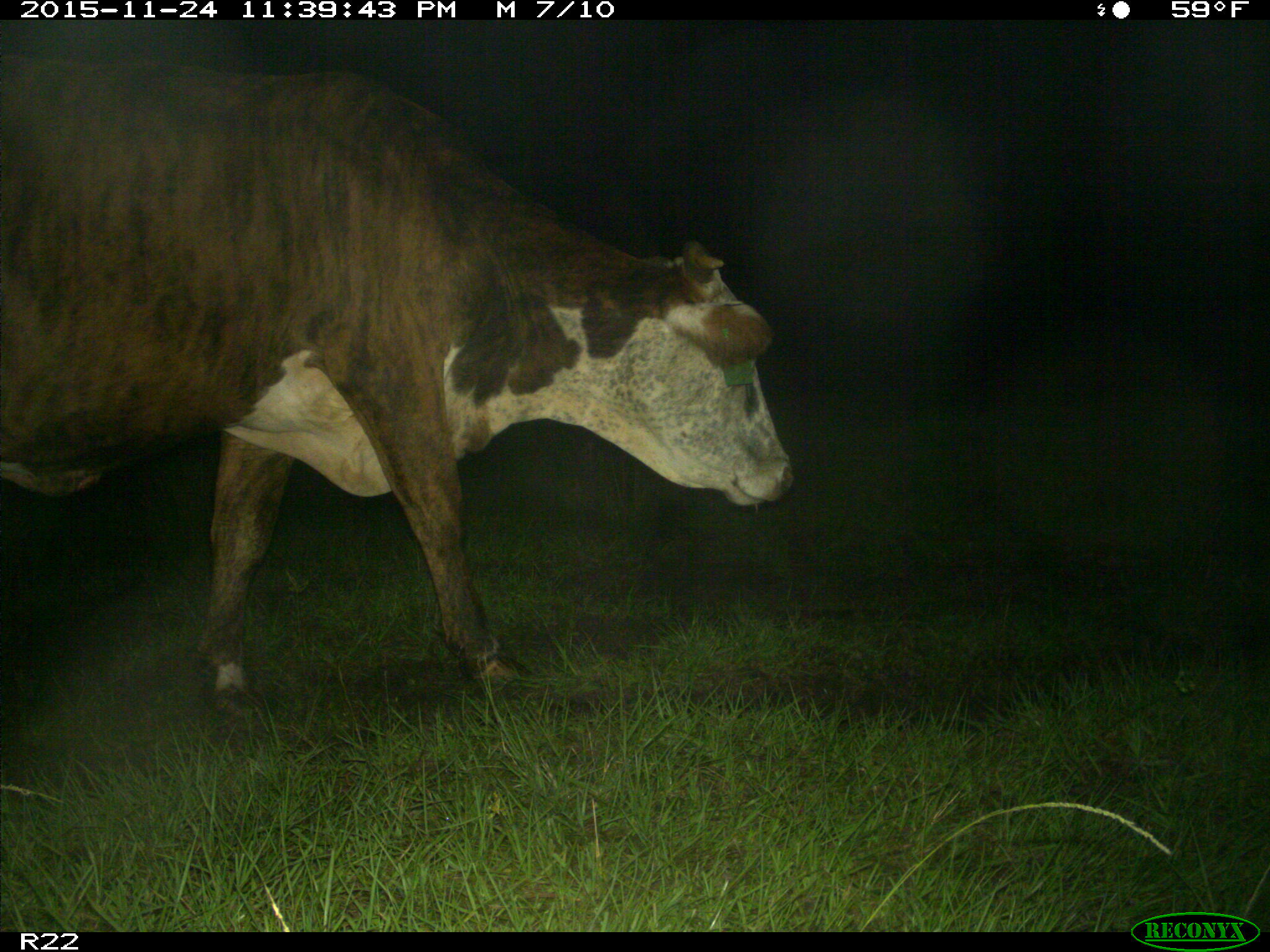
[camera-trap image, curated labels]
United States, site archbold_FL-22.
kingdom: Animalia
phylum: Chordata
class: Mammalia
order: Artiodactyla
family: Bovidae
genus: Bos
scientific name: Bos taurus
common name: domestic cow